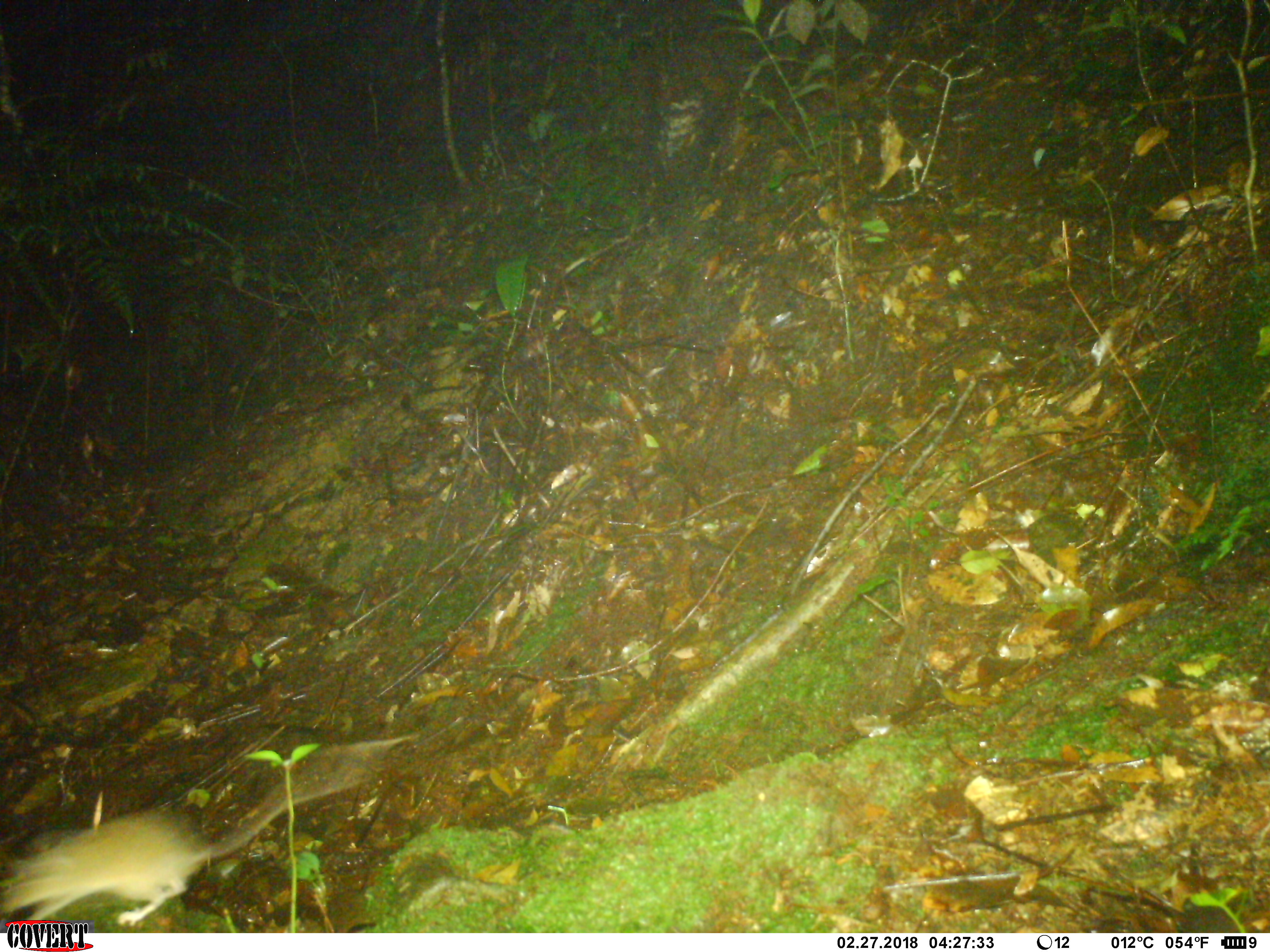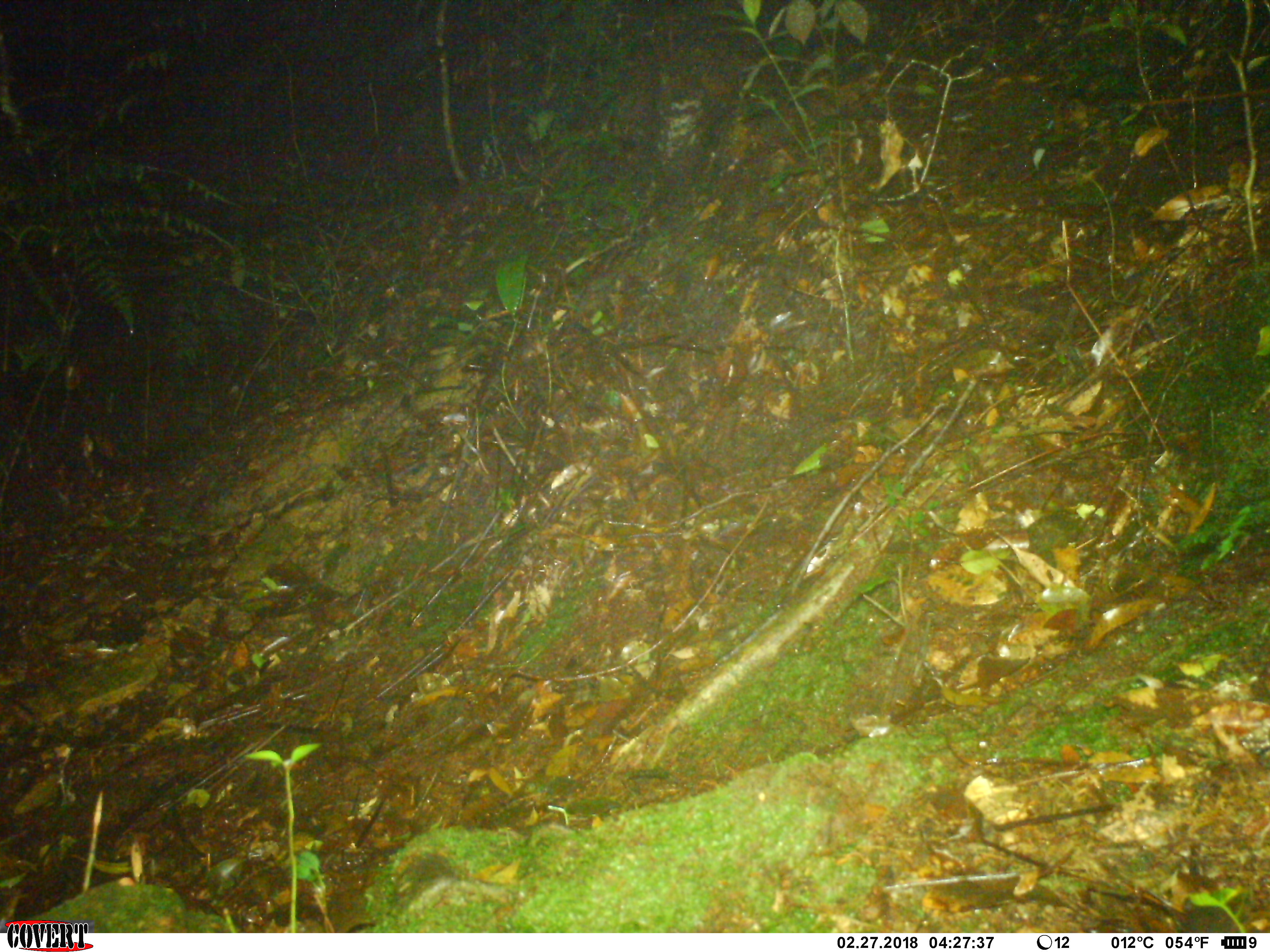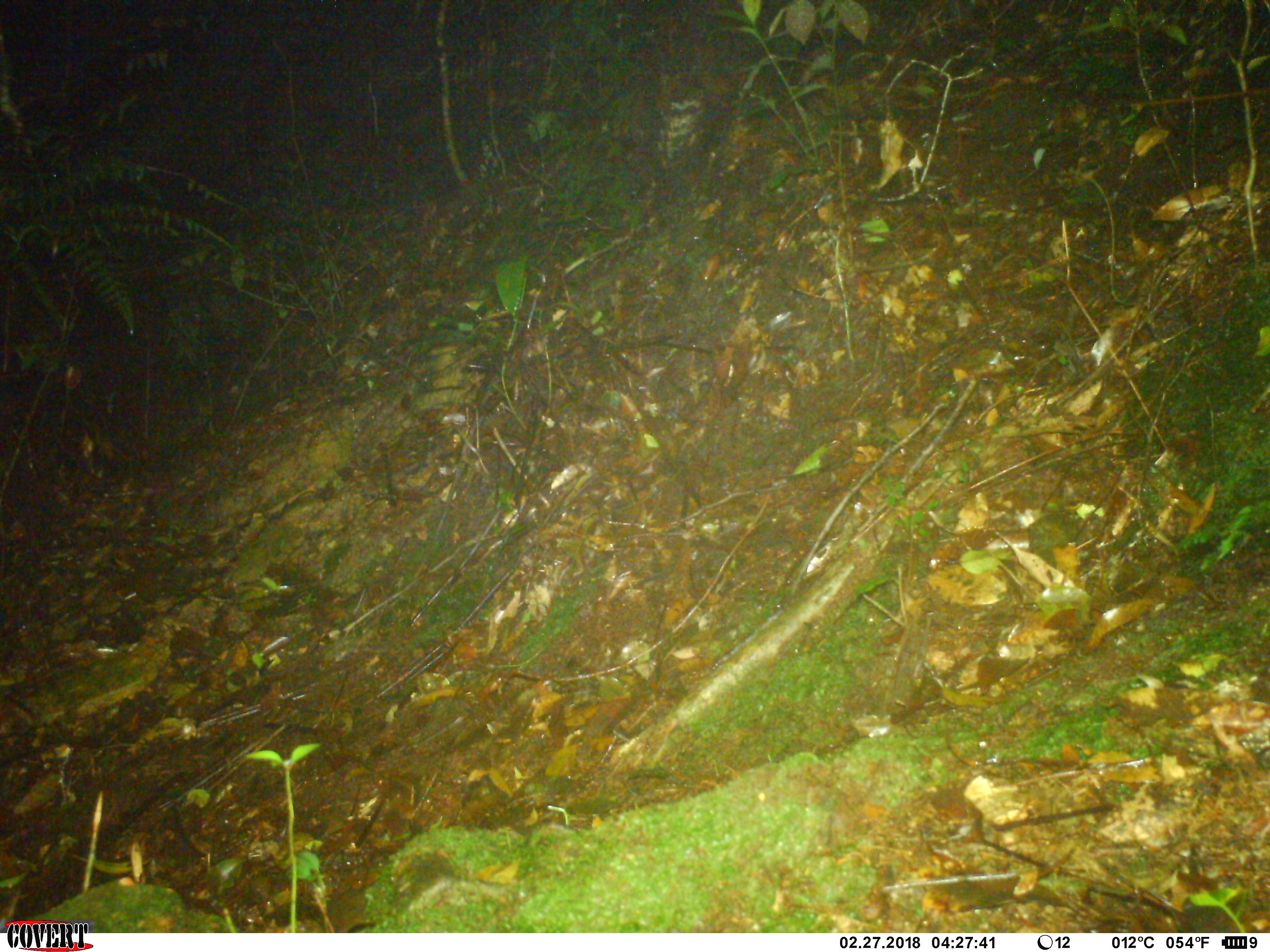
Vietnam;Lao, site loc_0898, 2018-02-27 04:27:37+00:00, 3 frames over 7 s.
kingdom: Animalia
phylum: Chordata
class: Mammalia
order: Rodentia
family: Muridae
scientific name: Muridae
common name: old-world mice and rats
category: unidentified murid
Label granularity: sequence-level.